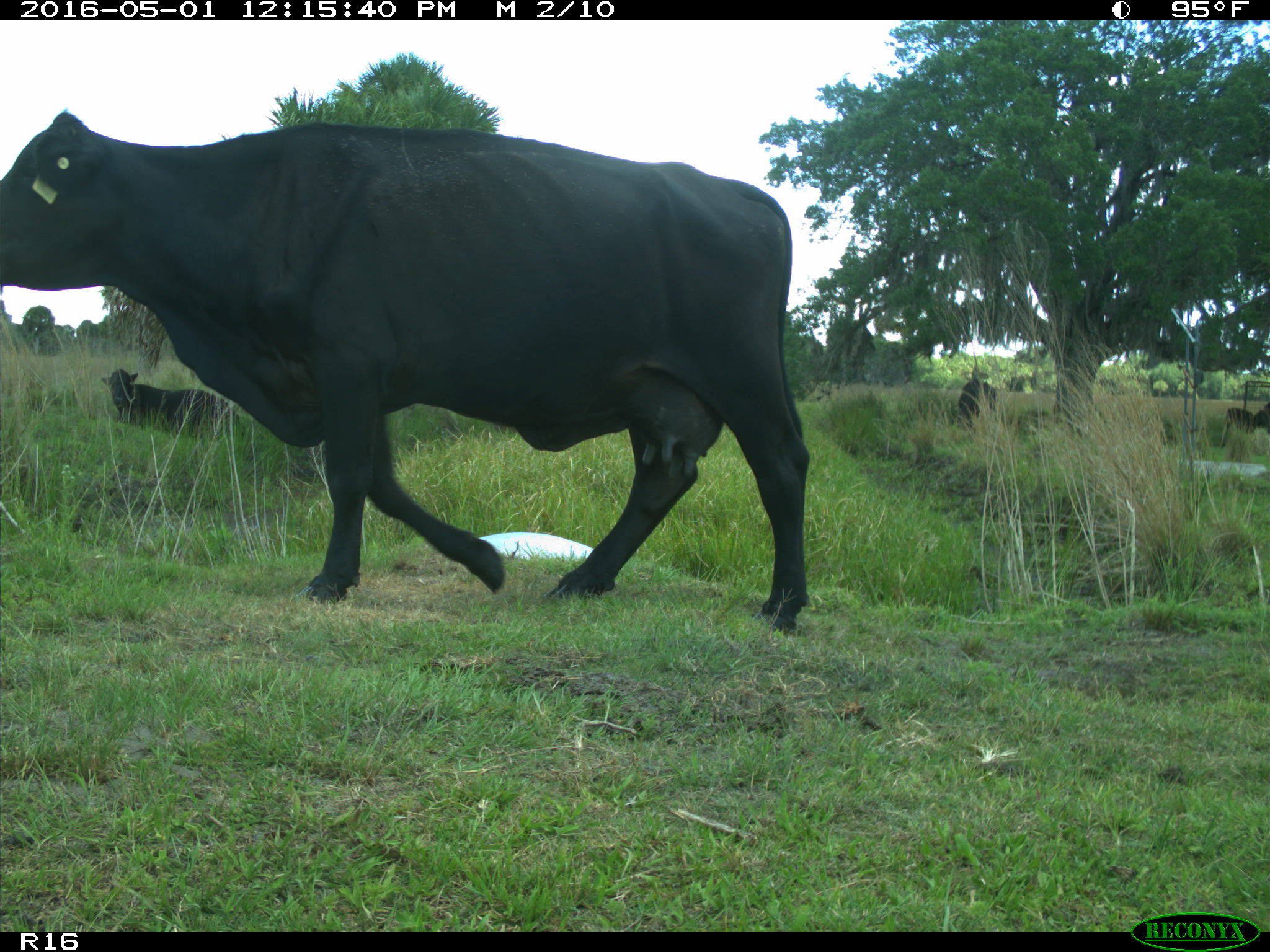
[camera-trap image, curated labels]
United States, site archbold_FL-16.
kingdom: Animalia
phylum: Chordata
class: Mammalia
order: Artiodactyla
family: Bovidae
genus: Bos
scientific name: Bos taurus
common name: domestic cow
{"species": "Bos taurus (domestic cow)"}